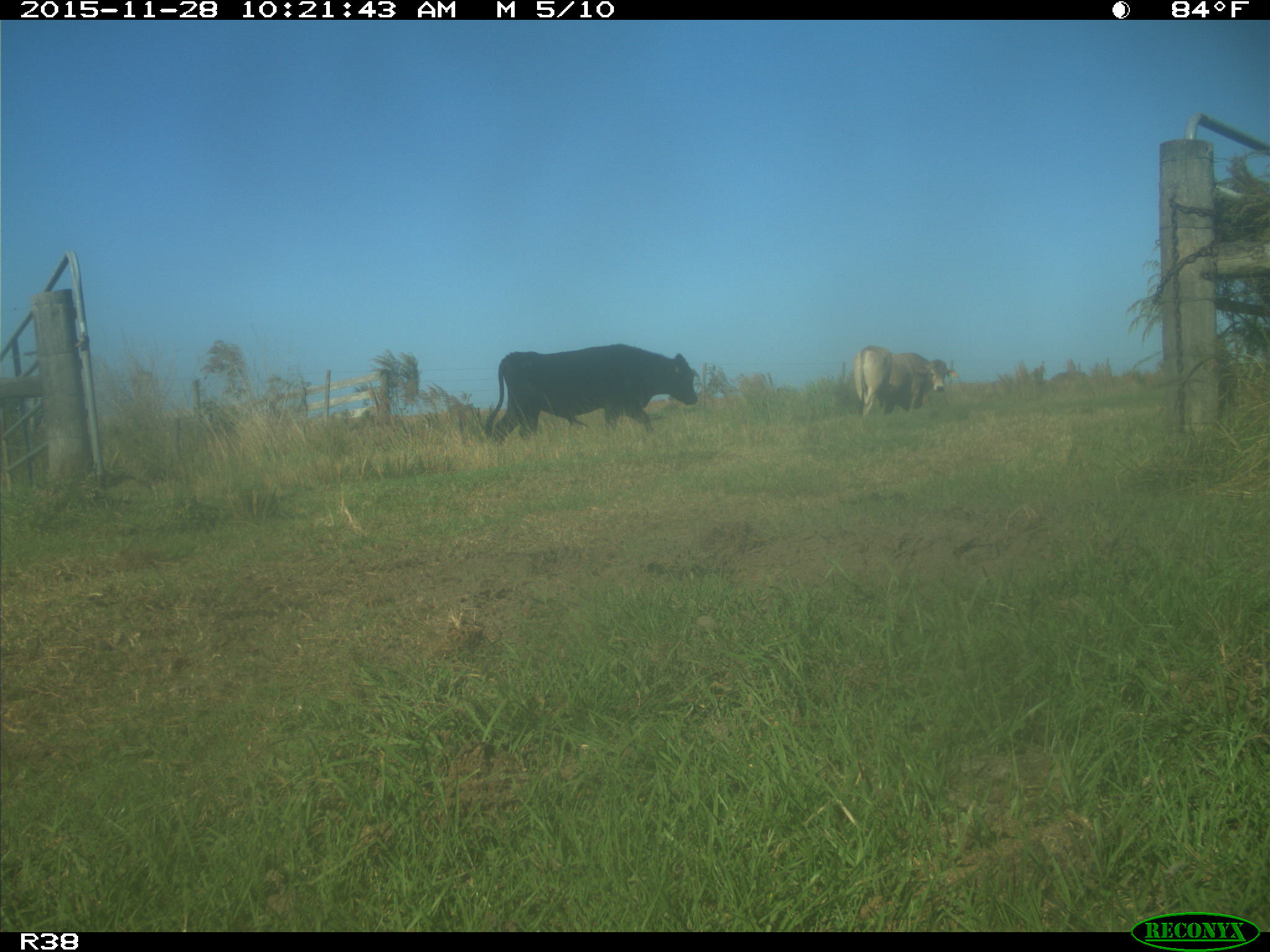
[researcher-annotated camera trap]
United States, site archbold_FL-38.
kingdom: Animalia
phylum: Chordata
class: Mammalia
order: Artiodactyla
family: Bovidae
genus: Bos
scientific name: Bos taurus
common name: domestic cow